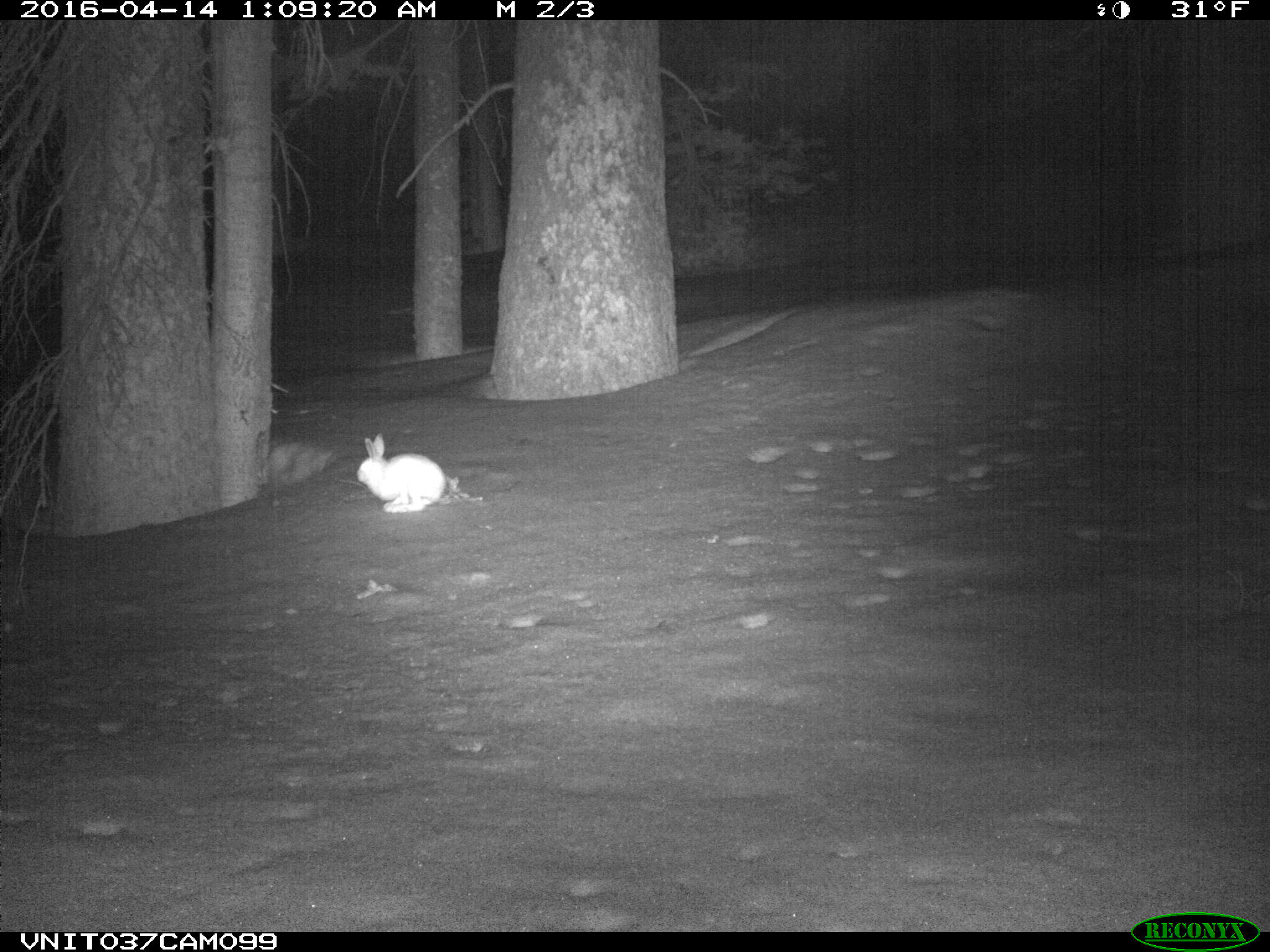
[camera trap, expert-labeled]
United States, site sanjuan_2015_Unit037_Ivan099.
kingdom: Animalia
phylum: Chordata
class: Mammalia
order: Lagomorpha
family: Leporidae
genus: Lepus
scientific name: Lepus americanus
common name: snowshoe hare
Lepus americanus (snowshoe hare).